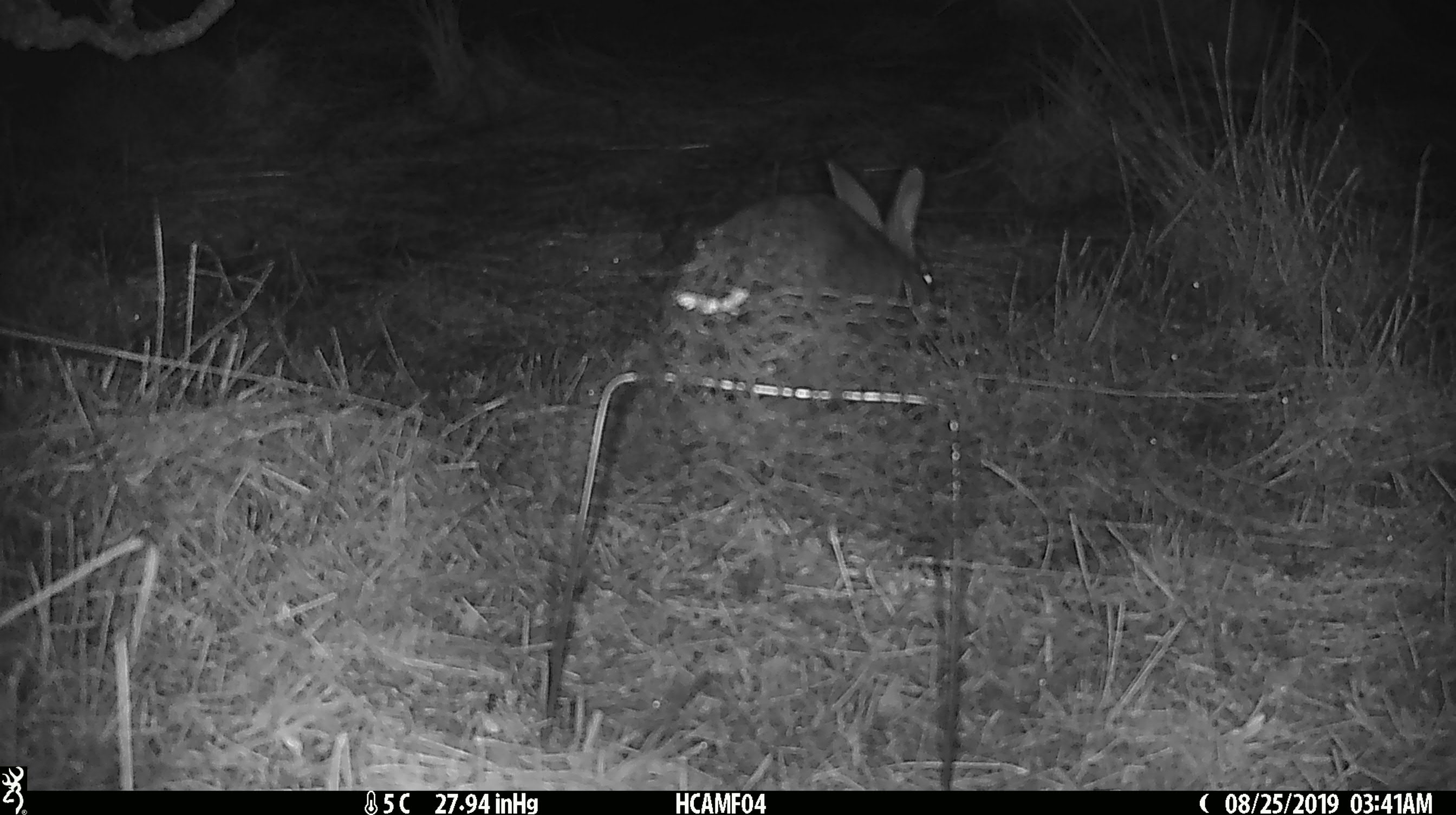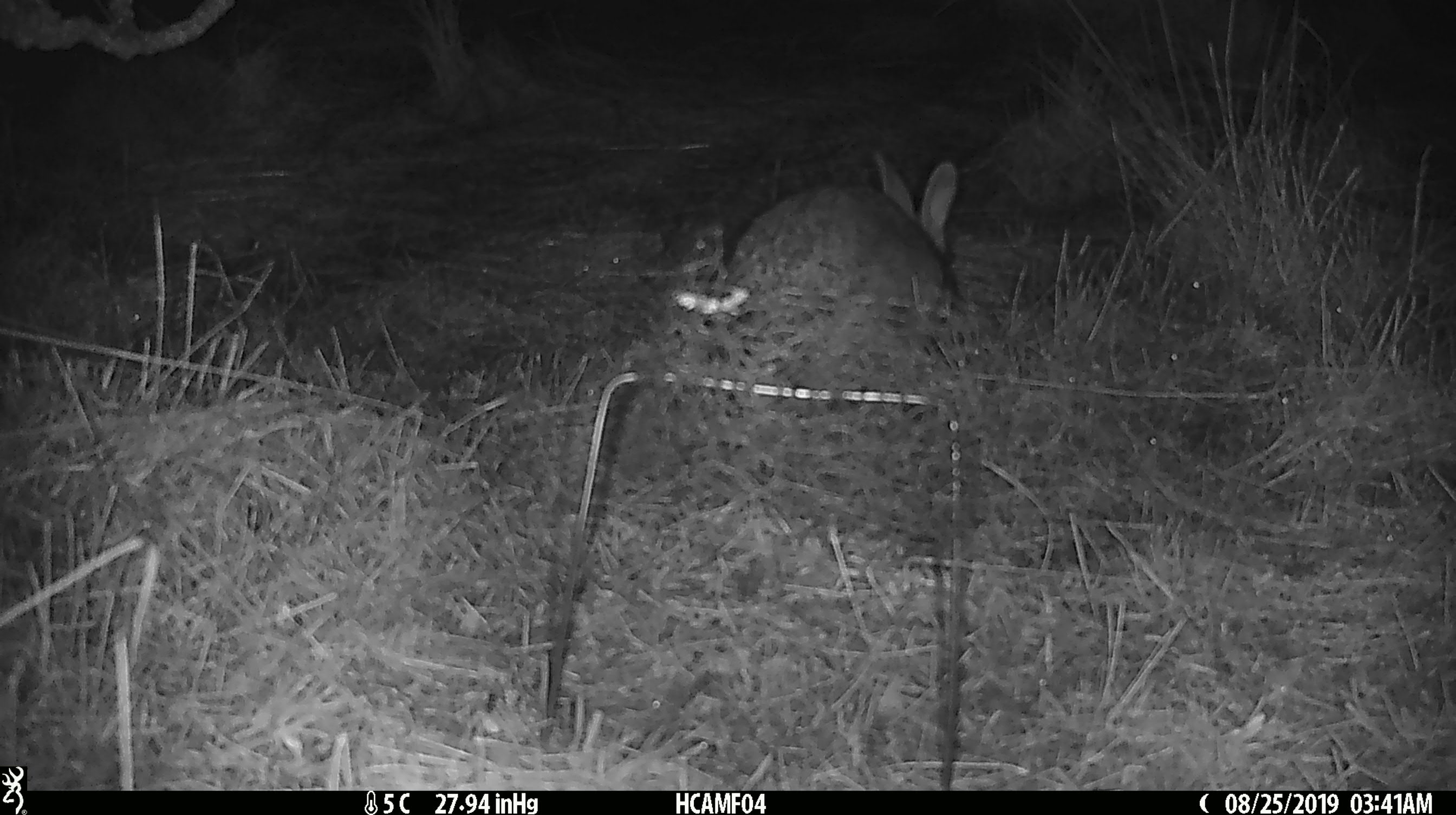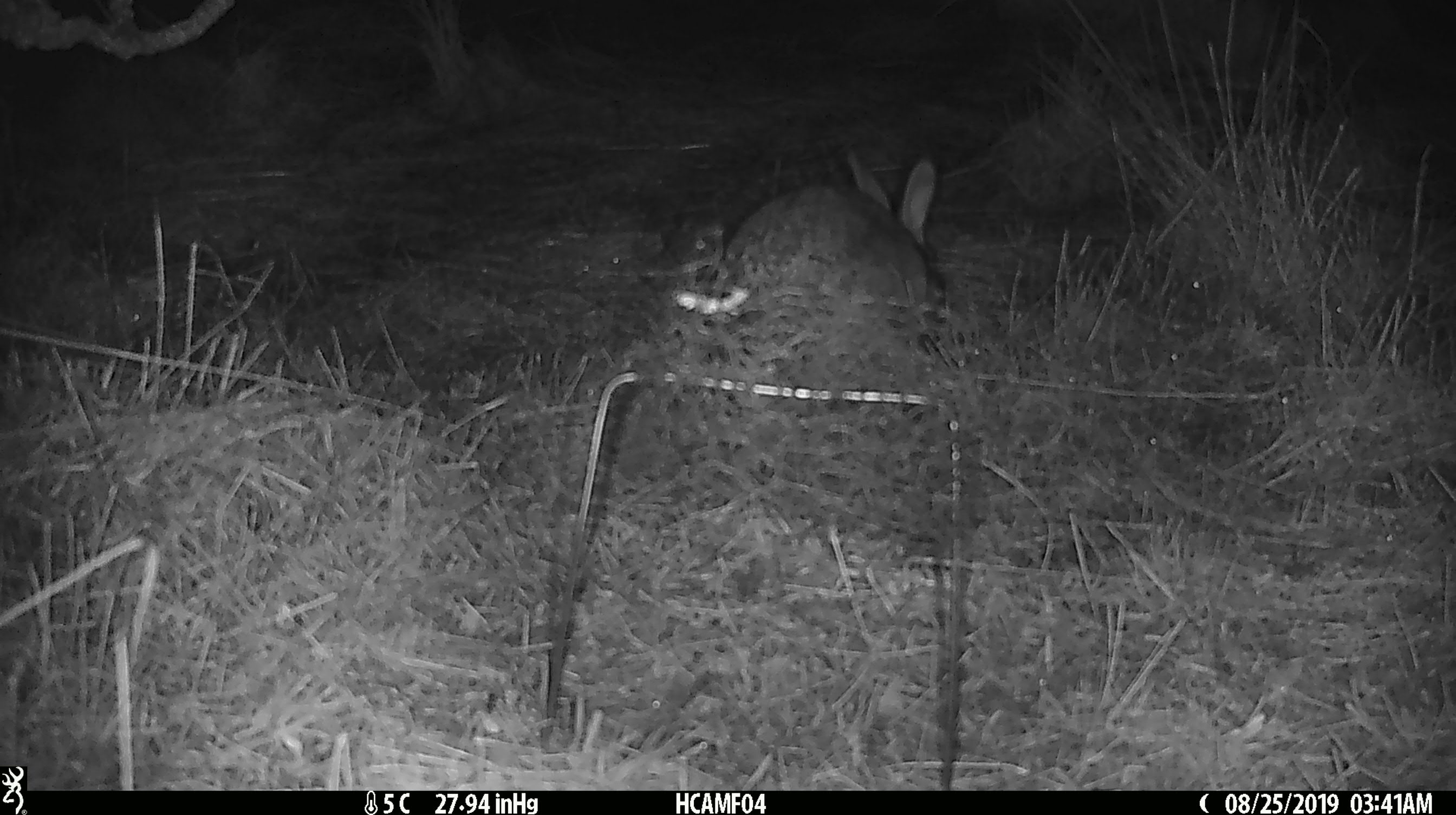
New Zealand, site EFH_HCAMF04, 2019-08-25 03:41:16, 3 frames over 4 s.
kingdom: Animalia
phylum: Chordata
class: Mammalia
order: Lagomorpha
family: Leporidae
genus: Lepus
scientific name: Lepus europaeus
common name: brown hare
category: hare